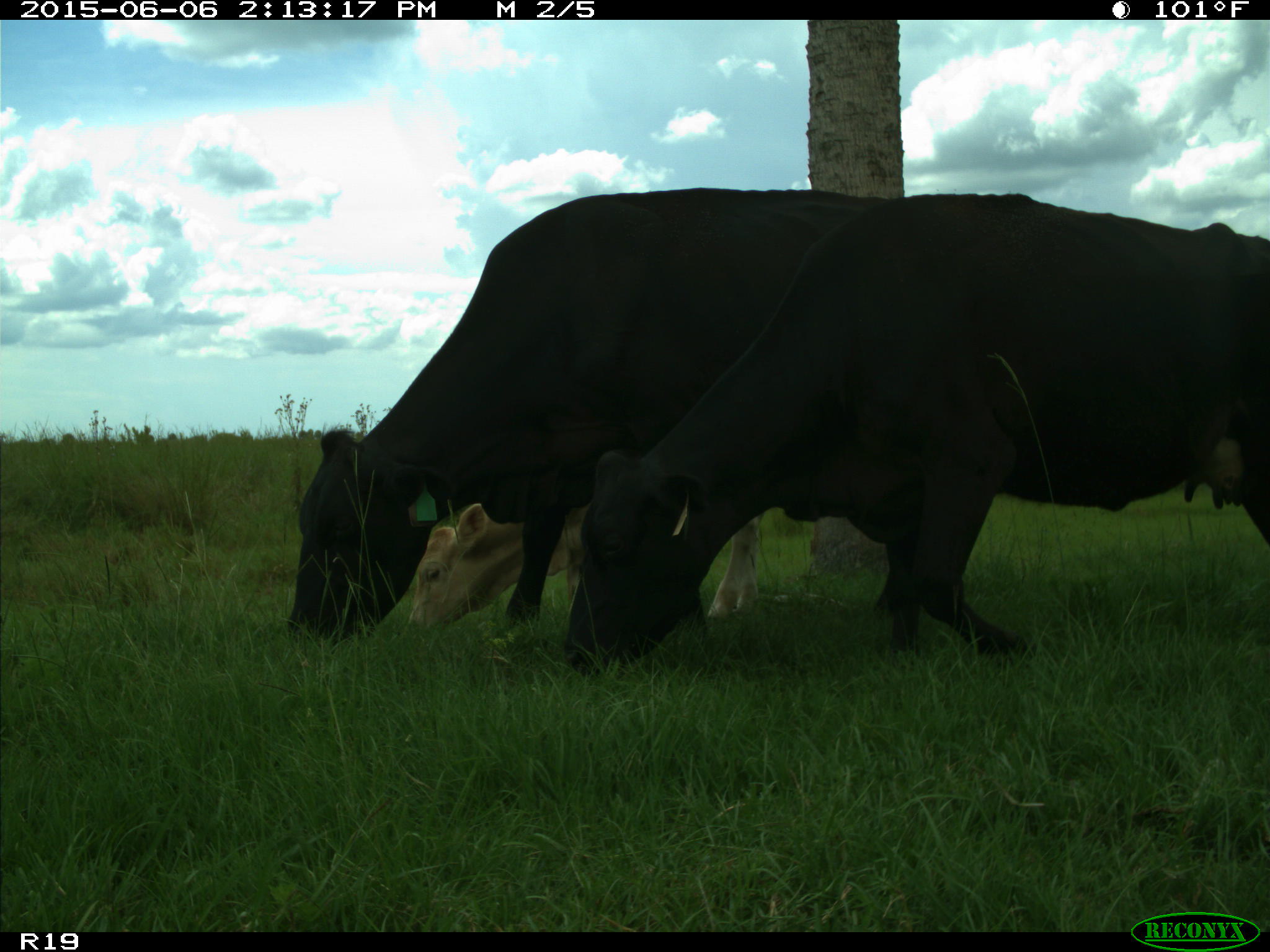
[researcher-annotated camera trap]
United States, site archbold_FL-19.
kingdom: Animalia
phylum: Chordata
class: Mammalia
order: Artiodactyla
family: Bovidae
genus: Bos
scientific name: Bos taurus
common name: domestic cow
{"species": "Bos taurus (domestic cow)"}